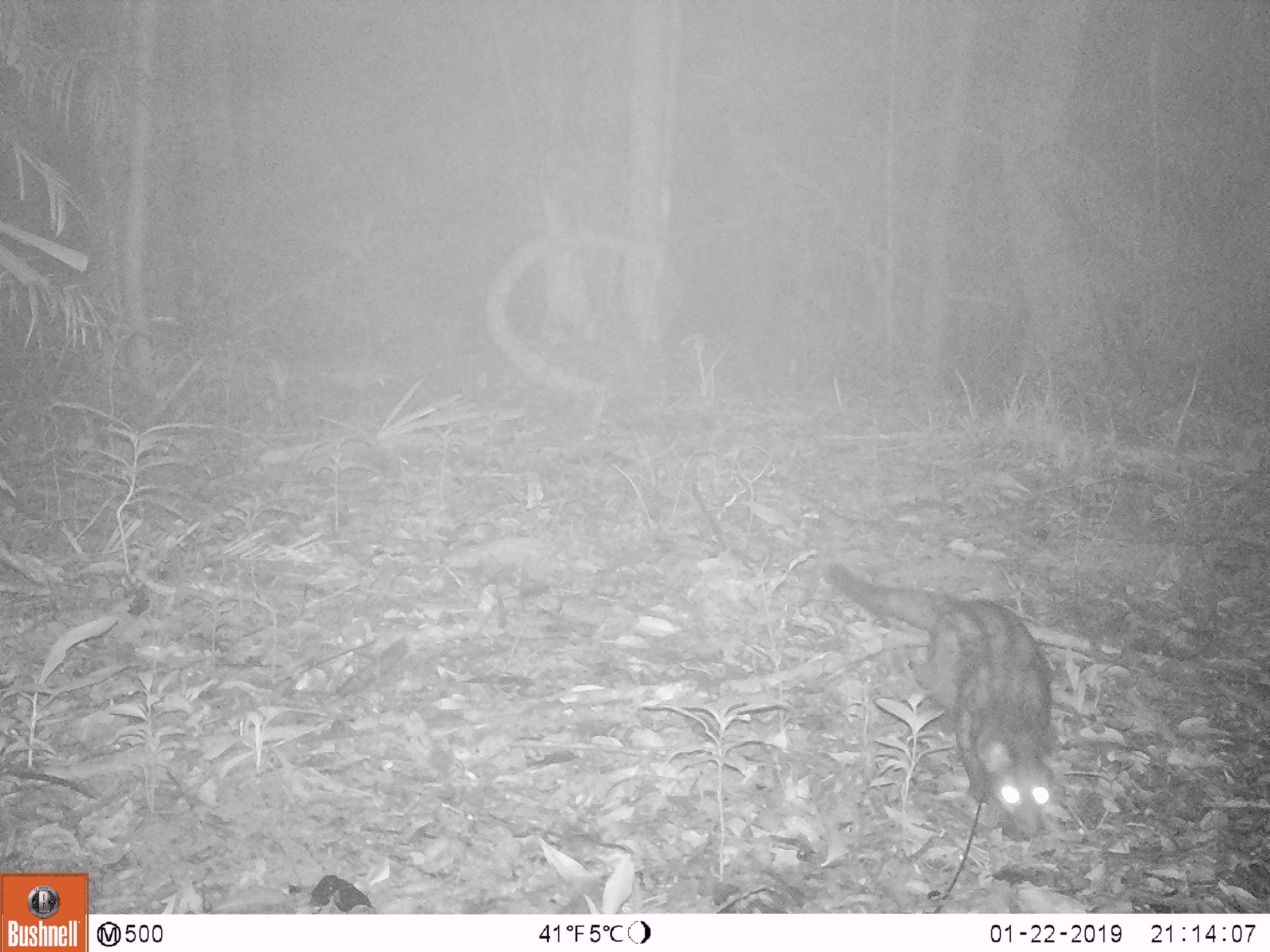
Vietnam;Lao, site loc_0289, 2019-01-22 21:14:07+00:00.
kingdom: Animalia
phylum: Chordata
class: Mammalia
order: Carnivora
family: Viverridae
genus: Paradoxurus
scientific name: Paradoxurus hermaphroditus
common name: common palm civet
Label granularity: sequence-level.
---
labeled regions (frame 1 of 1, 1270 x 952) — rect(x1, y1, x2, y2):
common palm civet: rect(817, 559, 1060, 834)